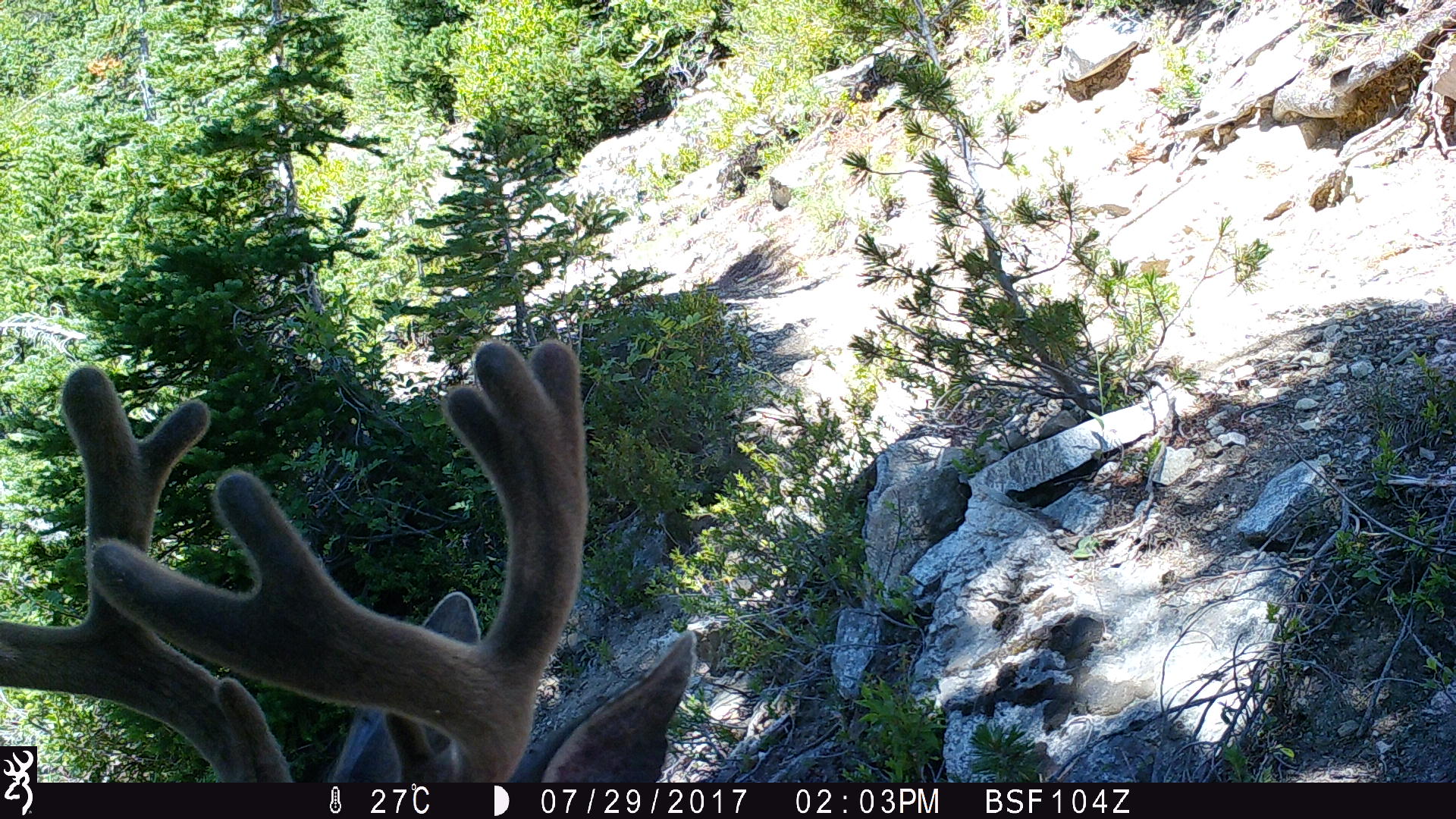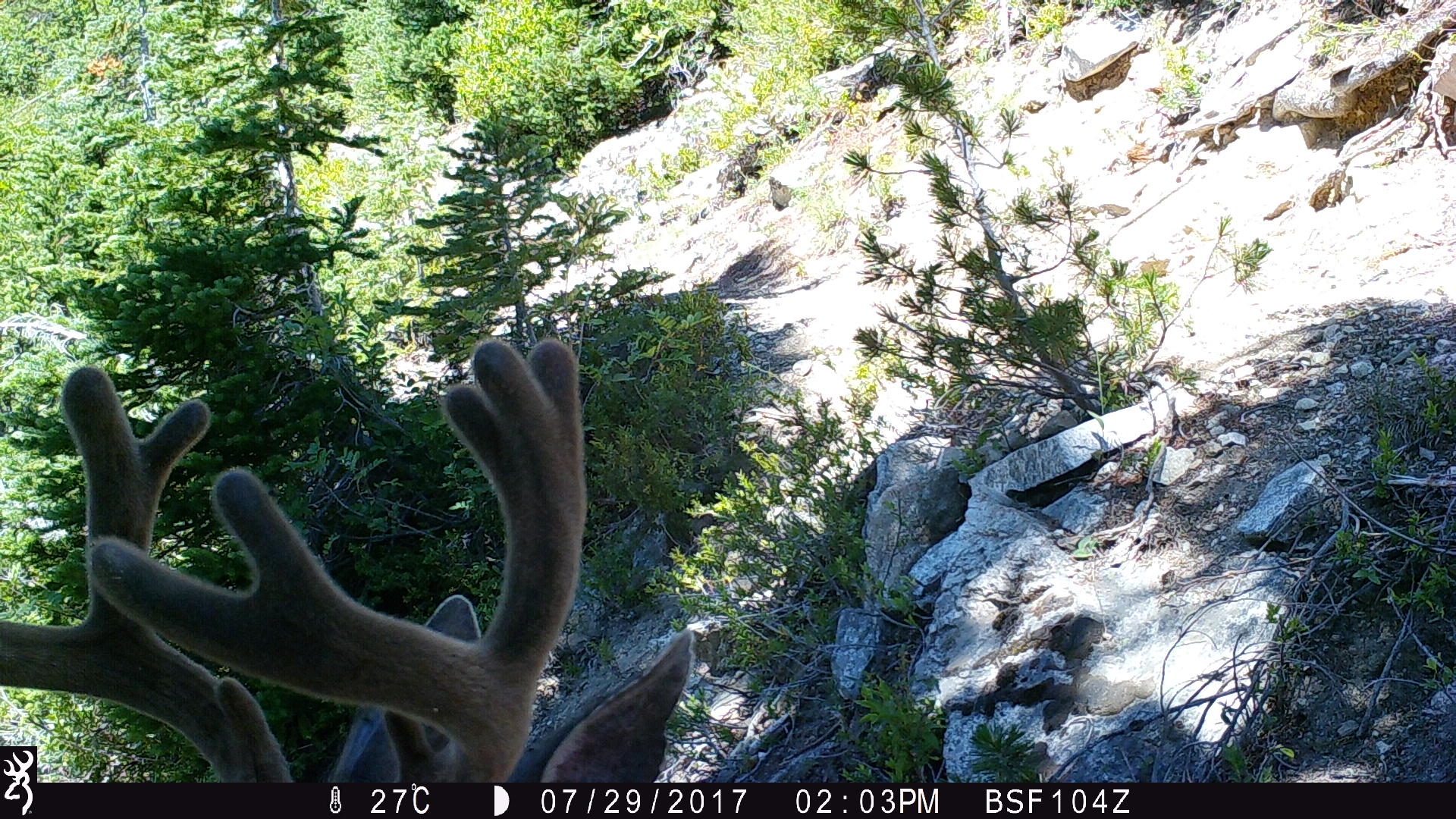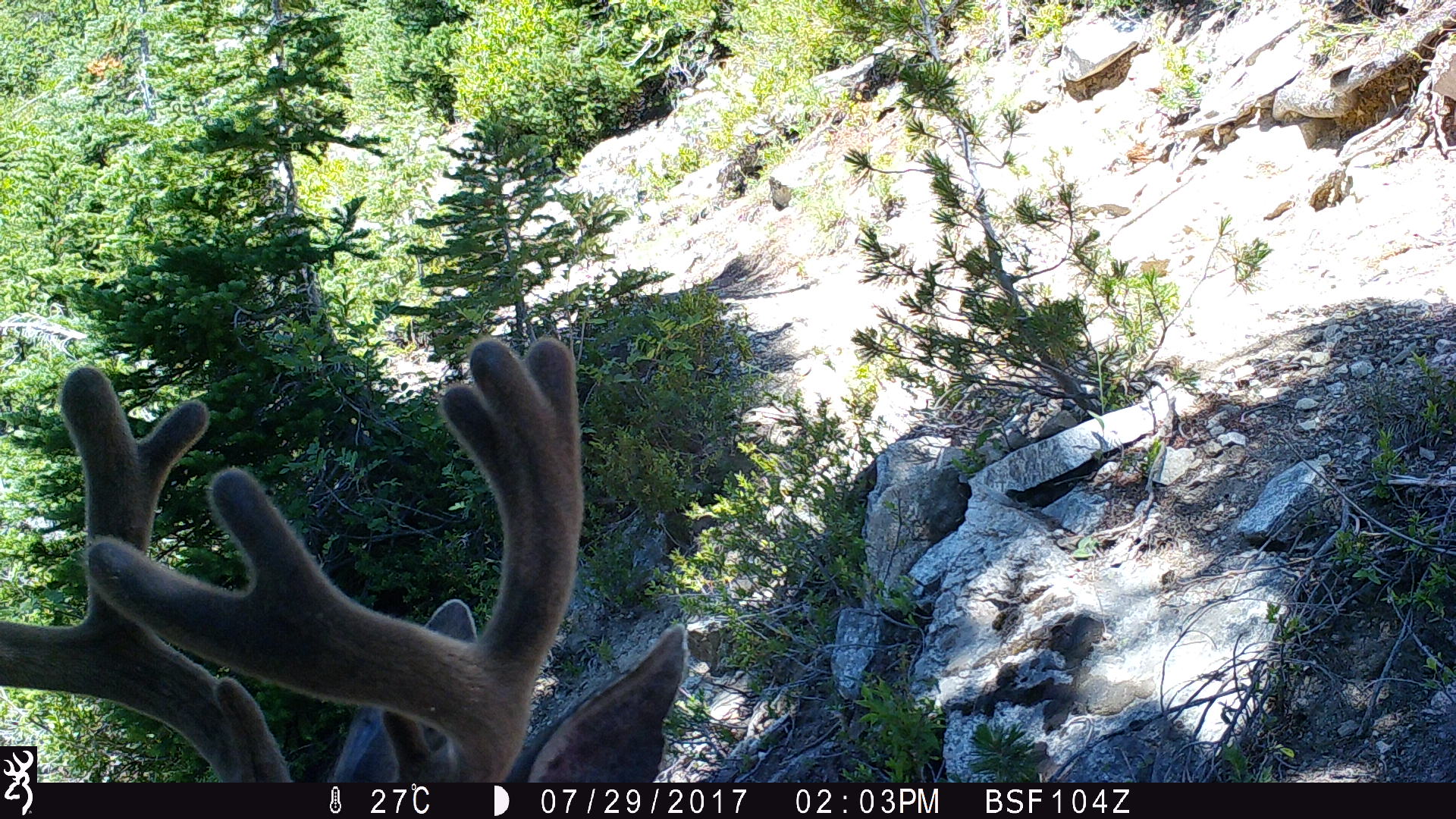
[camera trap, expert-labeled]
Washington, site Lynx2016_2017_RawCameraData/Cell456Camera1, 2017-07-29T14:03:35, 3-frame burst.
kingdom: Animalia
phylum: Chordata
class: Mammalia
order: Artiodactyla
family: Cervidae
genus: Odocoileus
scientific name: Odocoileus hemionus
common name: mule deer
Odocoileus hemionus (mule deer). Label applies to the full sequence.